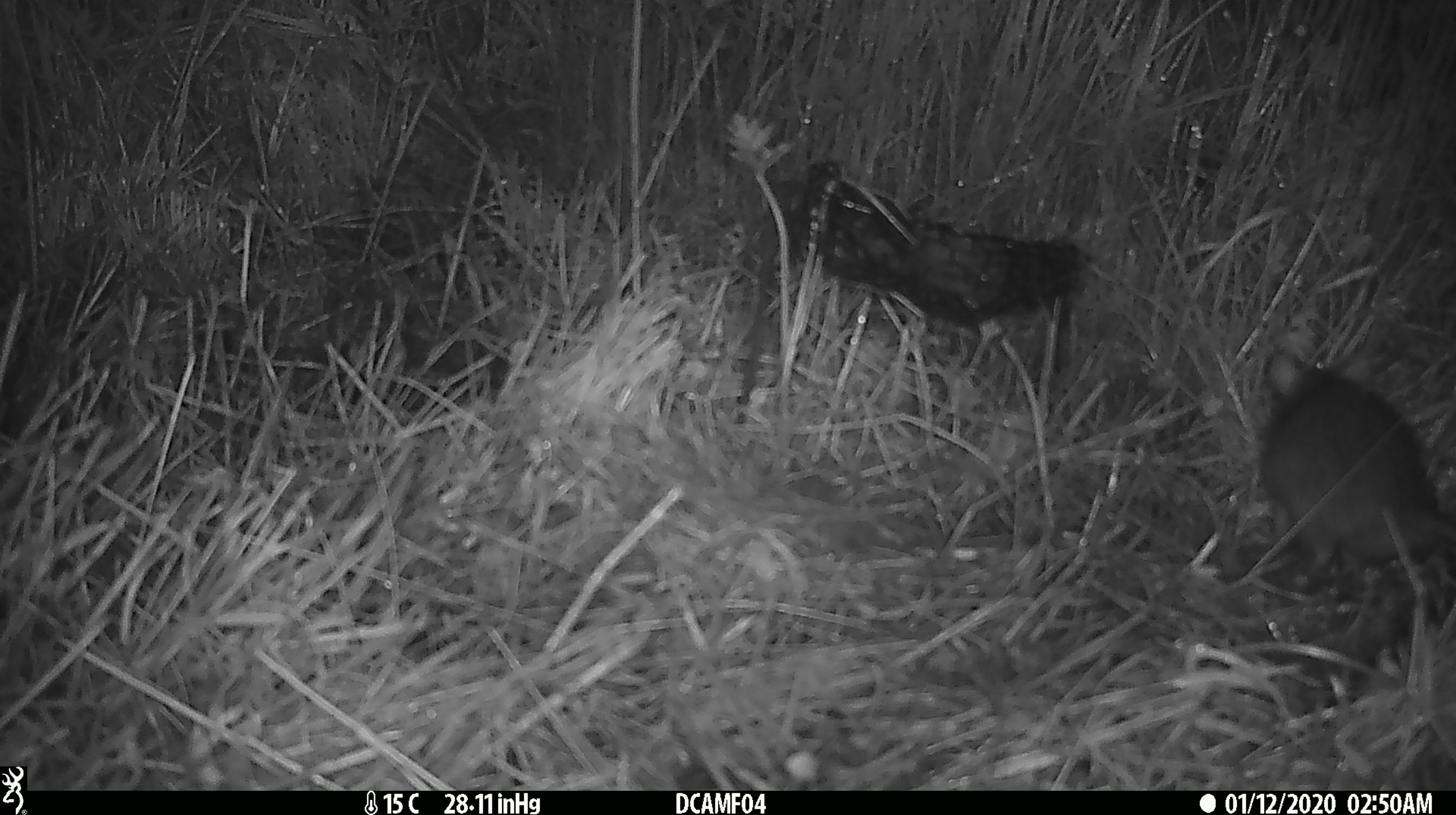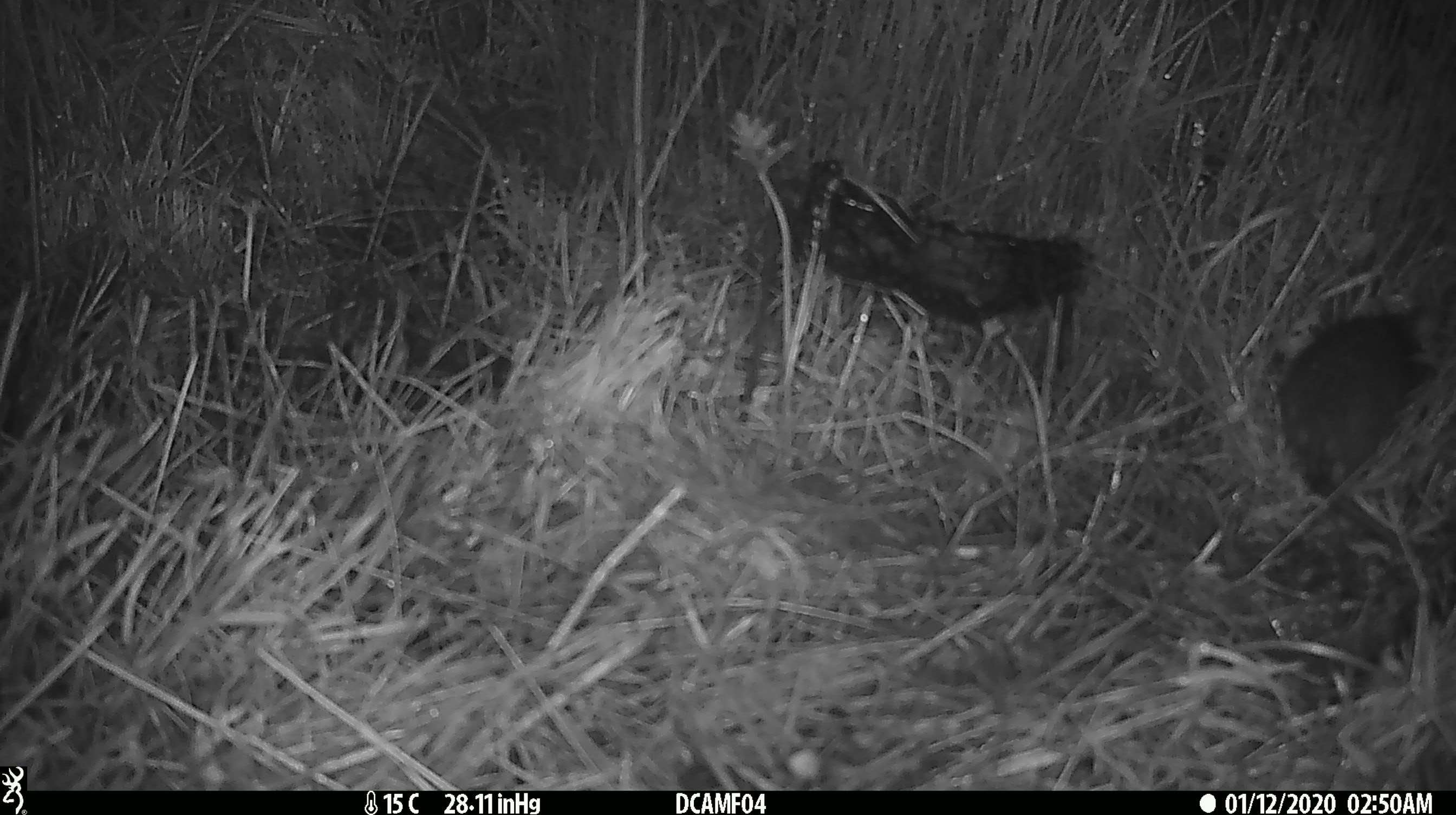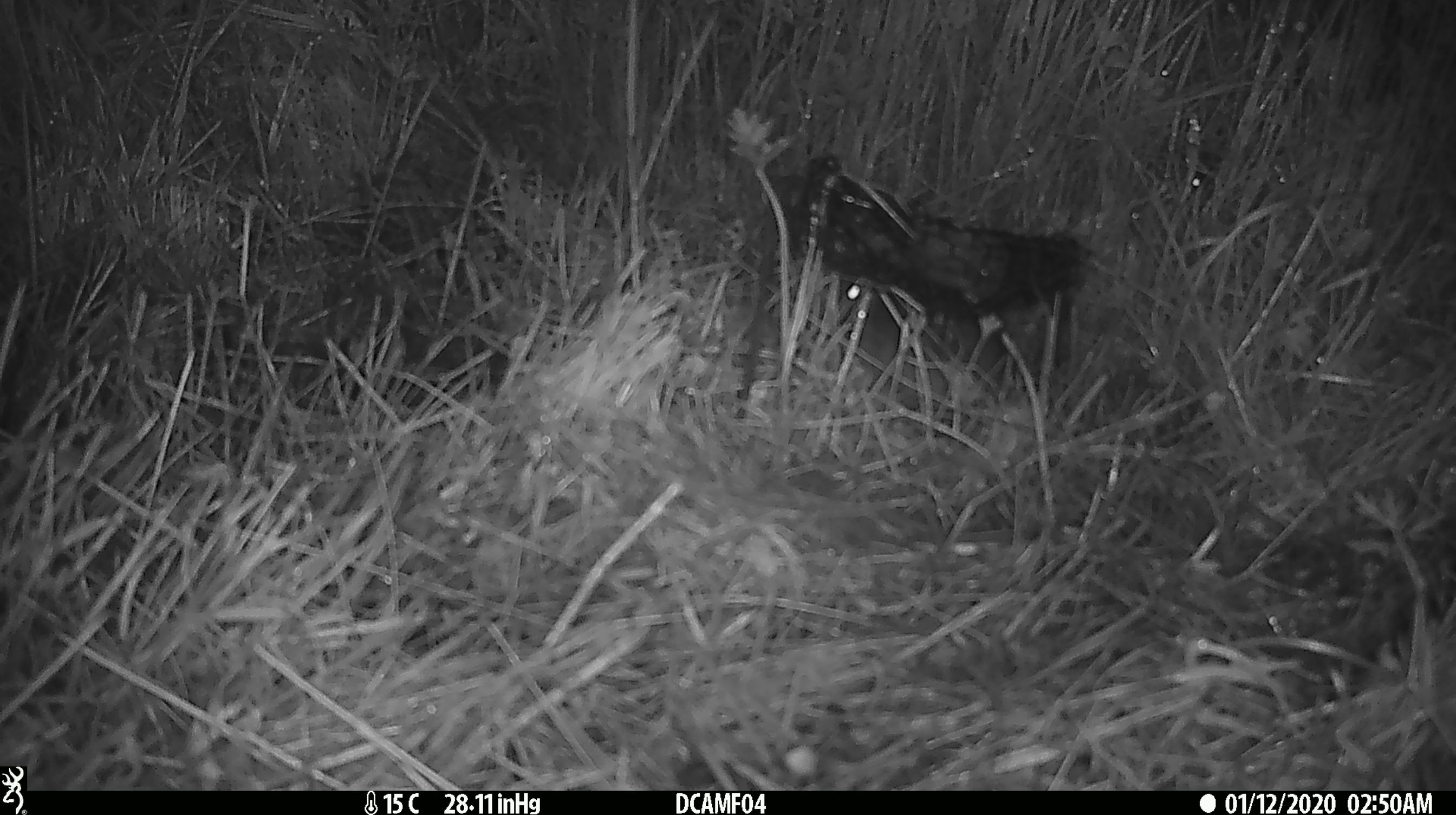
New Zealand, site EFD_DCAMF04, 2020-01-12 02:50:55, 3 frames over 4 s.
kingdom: Animalia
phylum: Chordata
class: Mammalia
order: Rodentia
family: Muridae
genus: Rattus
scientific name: Rattus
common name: rat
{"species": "rat (Rattus)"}